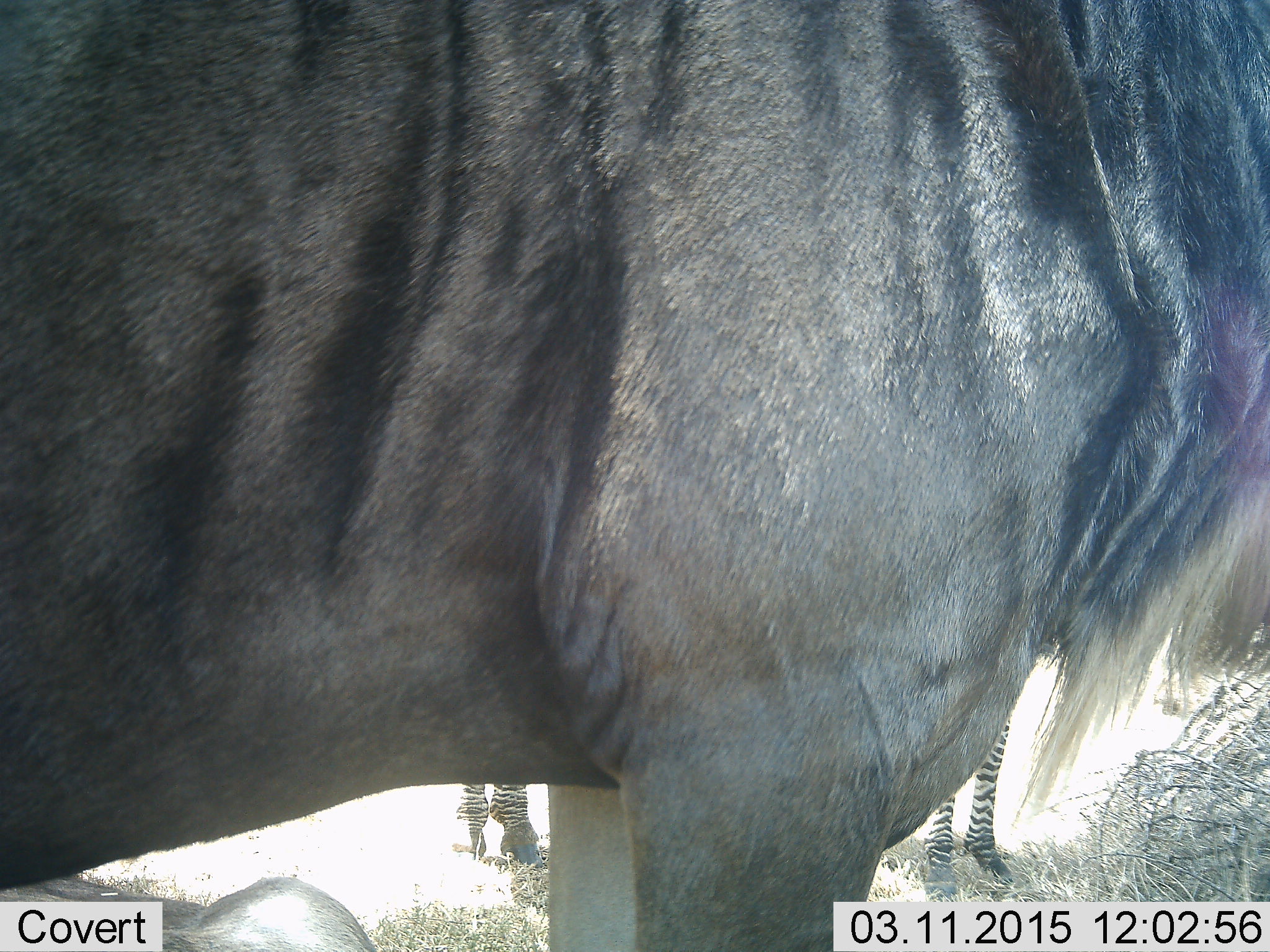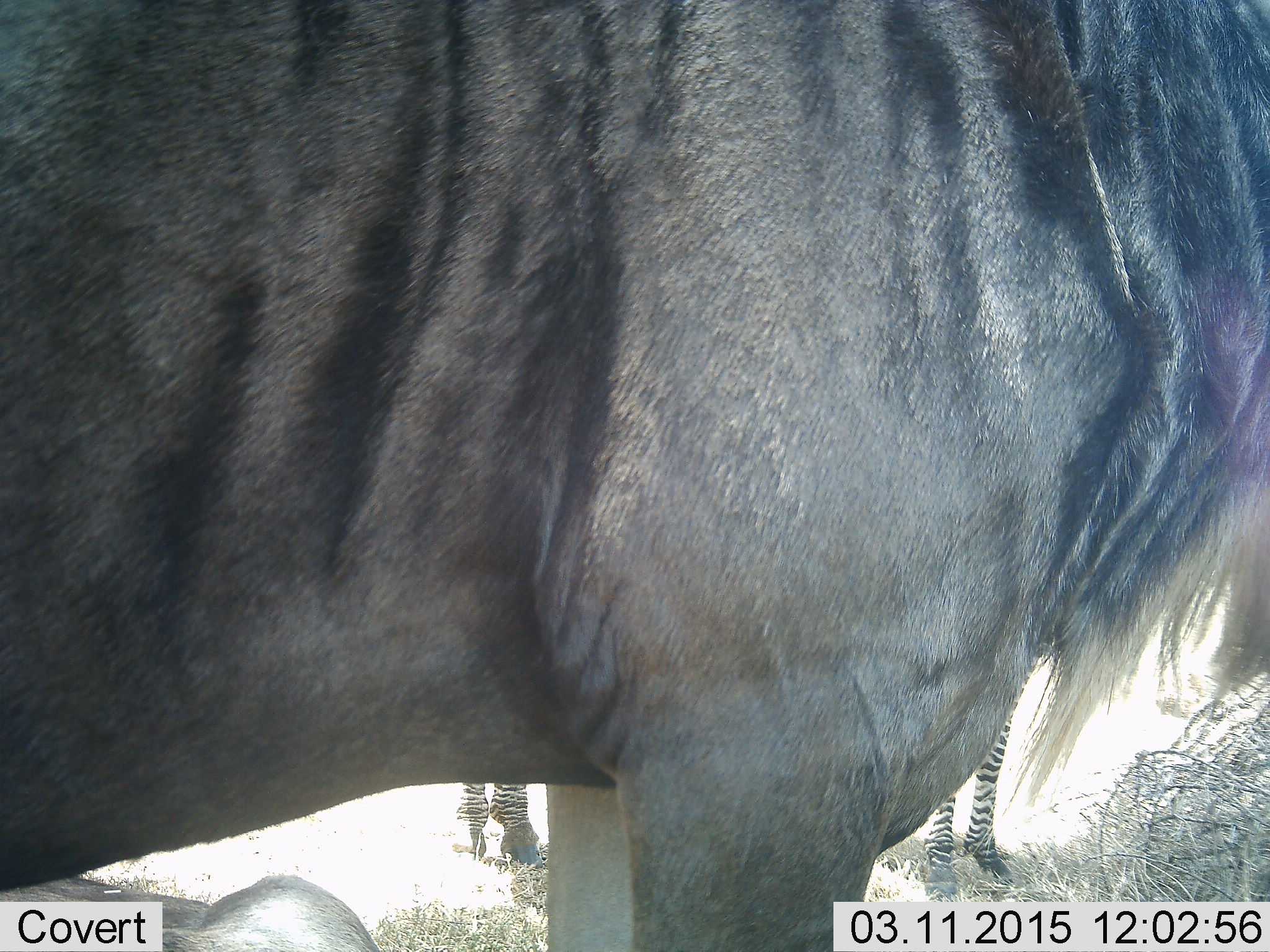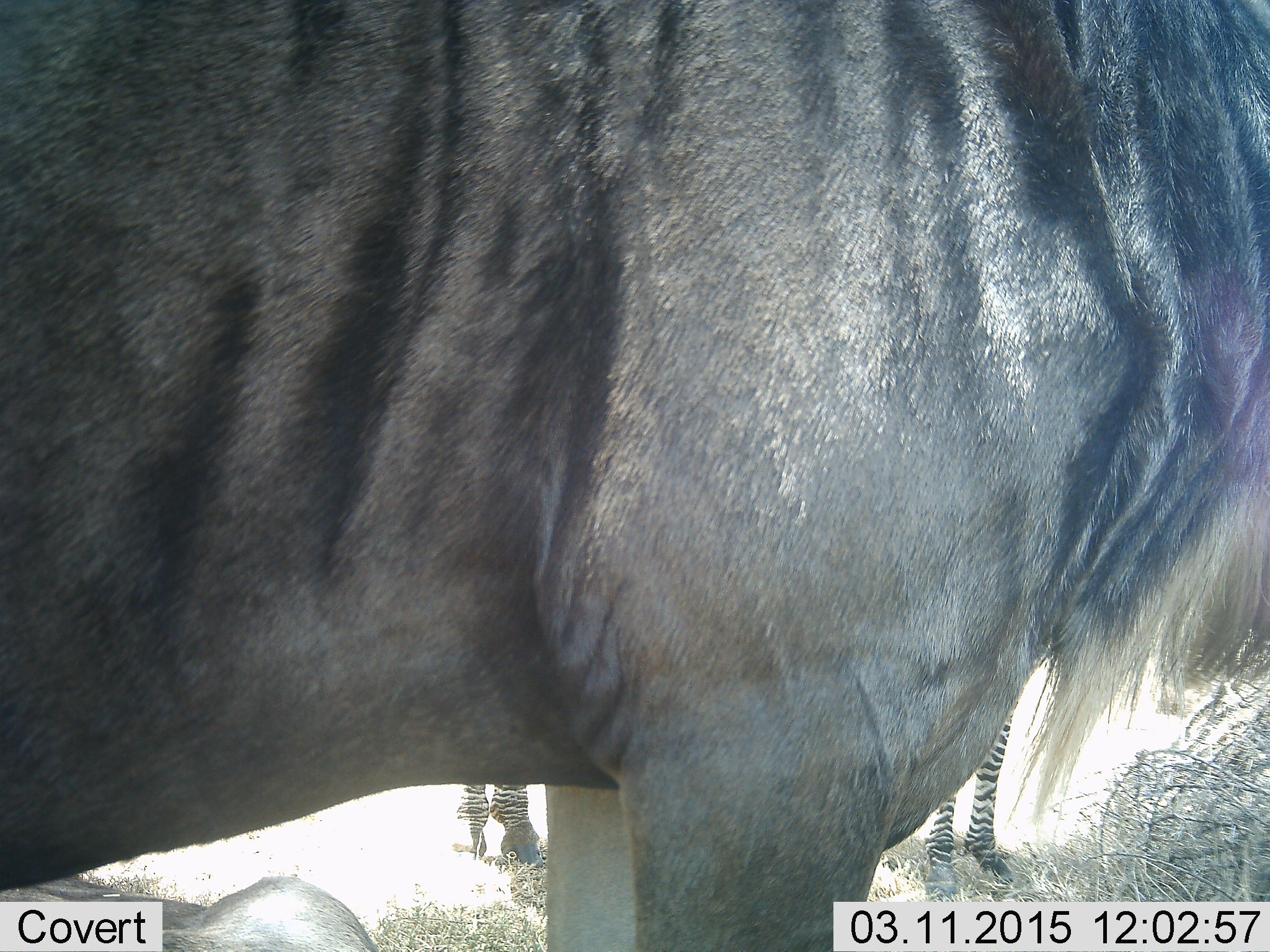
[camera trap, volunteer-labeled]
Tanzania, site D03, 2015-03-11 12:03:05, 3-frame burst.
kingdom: Animalia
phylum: Chordata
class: Mammalia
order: Artiodactyla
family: Bovidae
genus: Connochaetes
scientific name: Connochaetes taurinus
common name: blue wildebeest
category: wildebeest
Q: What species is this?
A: Wildebeest (blue wildebeest) (Connochaetes taurinus).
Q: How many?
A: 1.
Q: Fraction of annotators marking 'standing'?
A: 100%.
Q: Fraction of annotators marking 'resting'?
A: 0%.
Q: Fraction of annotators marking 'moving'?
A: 0%.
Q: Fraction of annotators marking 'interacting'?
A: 0%.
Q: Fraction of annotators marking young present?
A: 0%.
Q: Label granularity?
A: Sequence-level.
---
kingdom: Animalia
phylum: Chordata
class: Mammalia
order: Perissodactyla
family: Equidae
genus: Equus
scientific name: Equus quagga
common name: plains zebra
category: zebra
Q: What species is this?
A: Zebra (plains zebra) (Equus quagga).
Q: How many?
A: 1.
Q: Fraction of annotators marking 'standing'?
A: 100%.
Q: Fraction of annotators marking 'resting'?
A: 0%.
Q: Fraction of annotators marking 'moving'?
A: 0%.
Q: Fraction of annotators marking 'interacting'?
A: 0%.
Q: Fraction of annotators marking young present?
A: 0%.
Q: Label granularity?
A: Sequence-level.